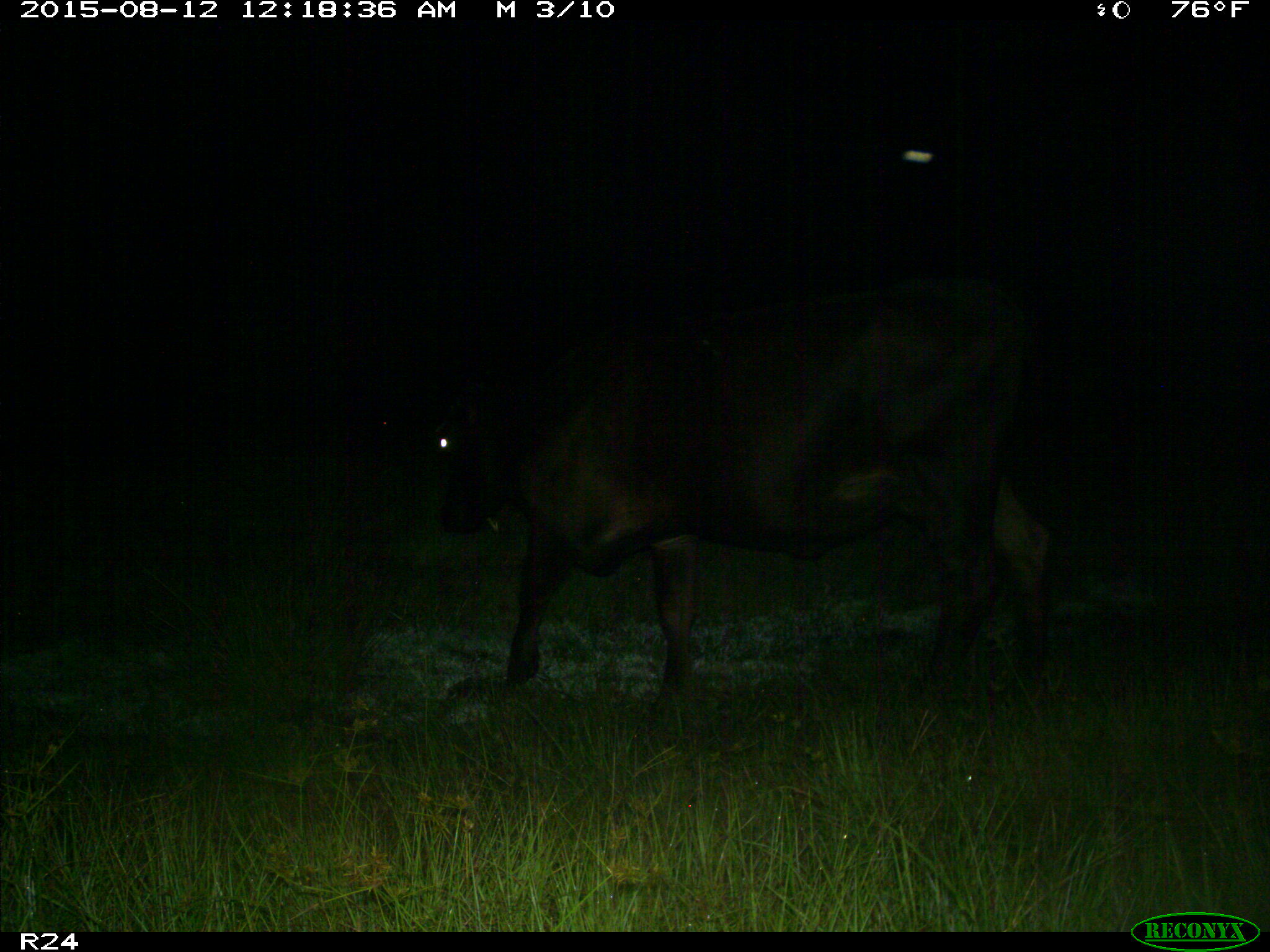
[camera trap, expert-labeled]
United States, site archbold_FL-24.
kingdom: Animalia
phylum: Chordata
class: Mammalia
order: Artiodactyla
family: Bovidae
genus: Bos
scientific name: Bos taurus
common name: domestic cow